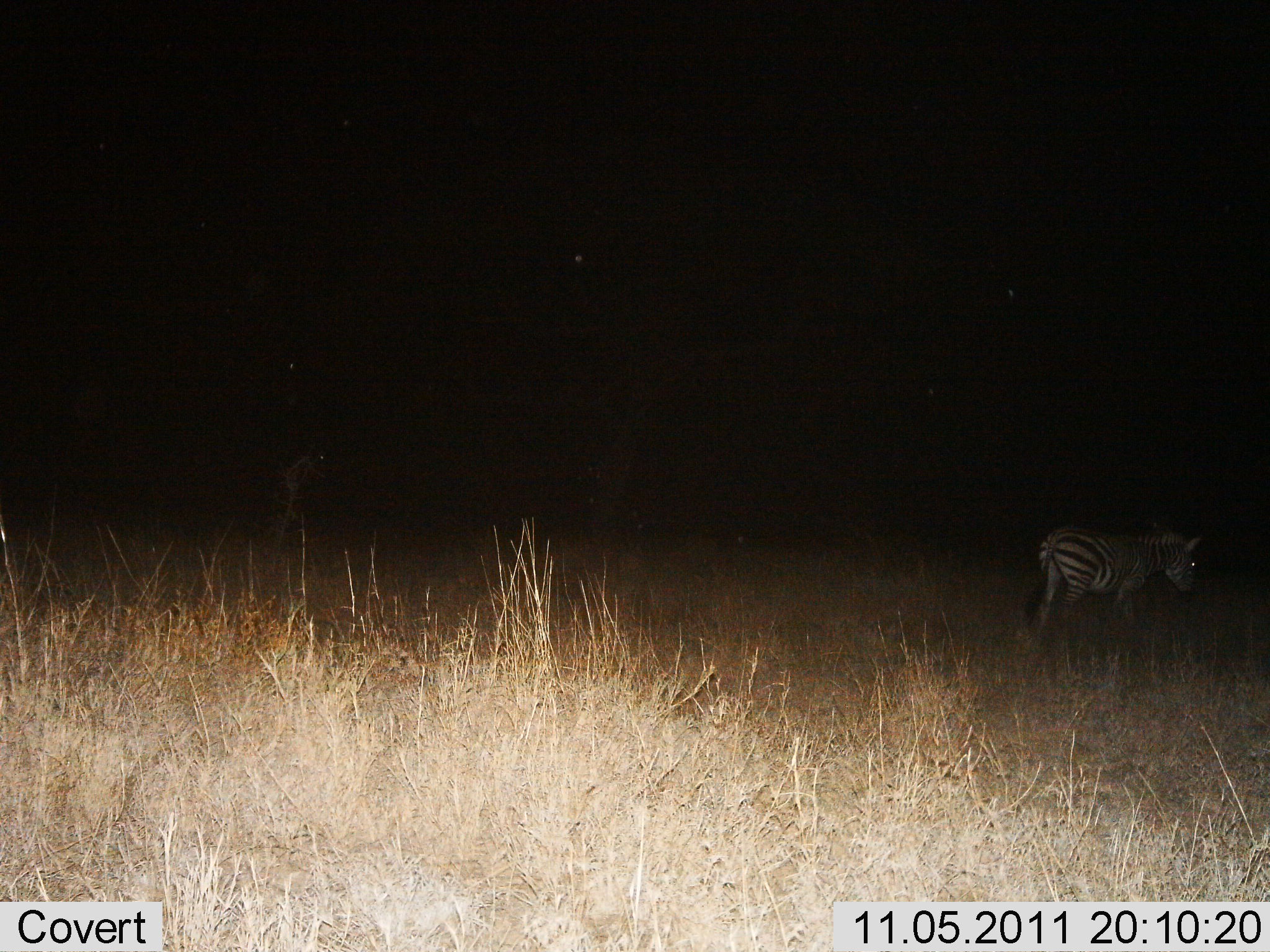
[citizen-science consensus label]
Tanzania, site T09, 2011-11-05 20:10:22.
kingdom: Animalia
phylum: Chordata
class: Mammalia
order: Perissodactyla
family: Equidae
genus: Equus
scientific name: Equus quagga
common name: plains zebra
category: zebra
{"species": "zebra (plains zebra) (Equus quagga)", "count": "1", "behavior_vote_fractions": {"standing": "50%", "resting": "0%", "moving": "58%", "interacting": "0%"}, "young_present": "0%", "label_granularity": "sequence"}